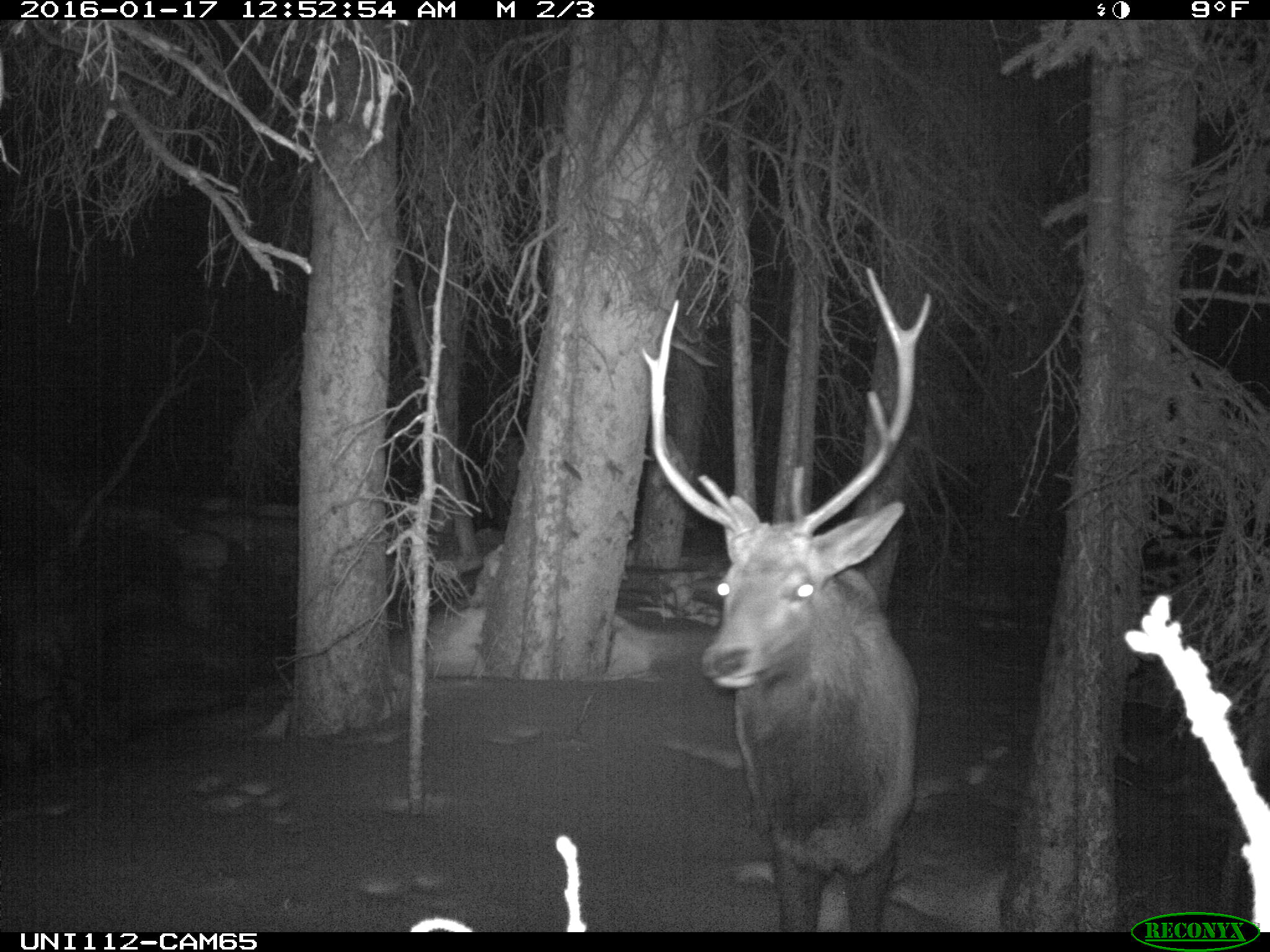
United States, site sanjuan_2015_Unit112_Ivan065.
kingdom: Animalia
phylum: Chordata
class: Mammalia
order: Artiodactyla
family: Cervidae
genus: Cervus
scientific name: Cervus elaphus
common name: red deer